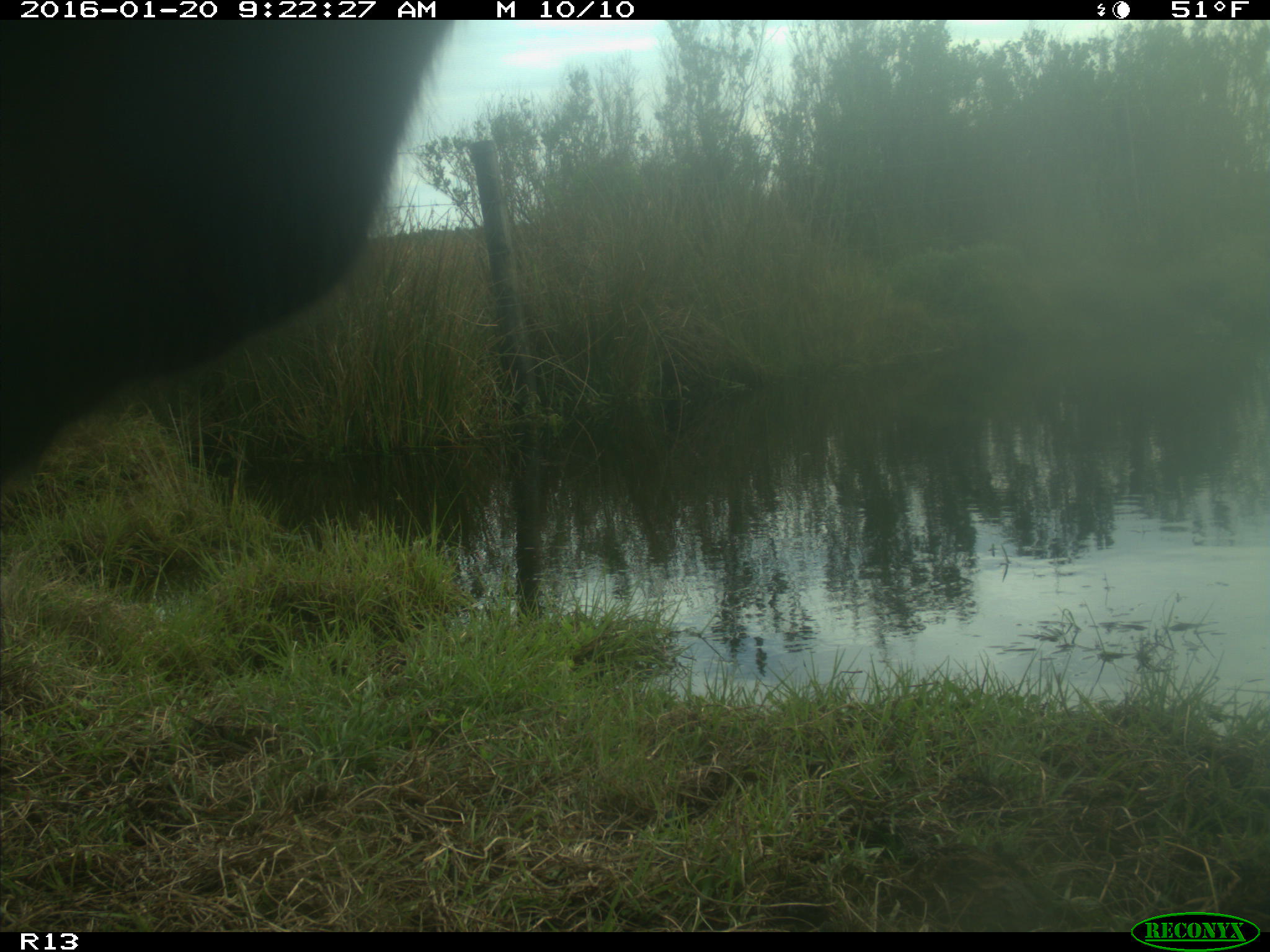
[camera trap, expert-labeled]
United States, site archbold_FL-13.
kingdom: Animalia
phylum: Chordata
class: Mammalia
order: Artiodactyla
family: Bovidae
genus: Bos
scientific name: Bos taurus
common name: domestic cow